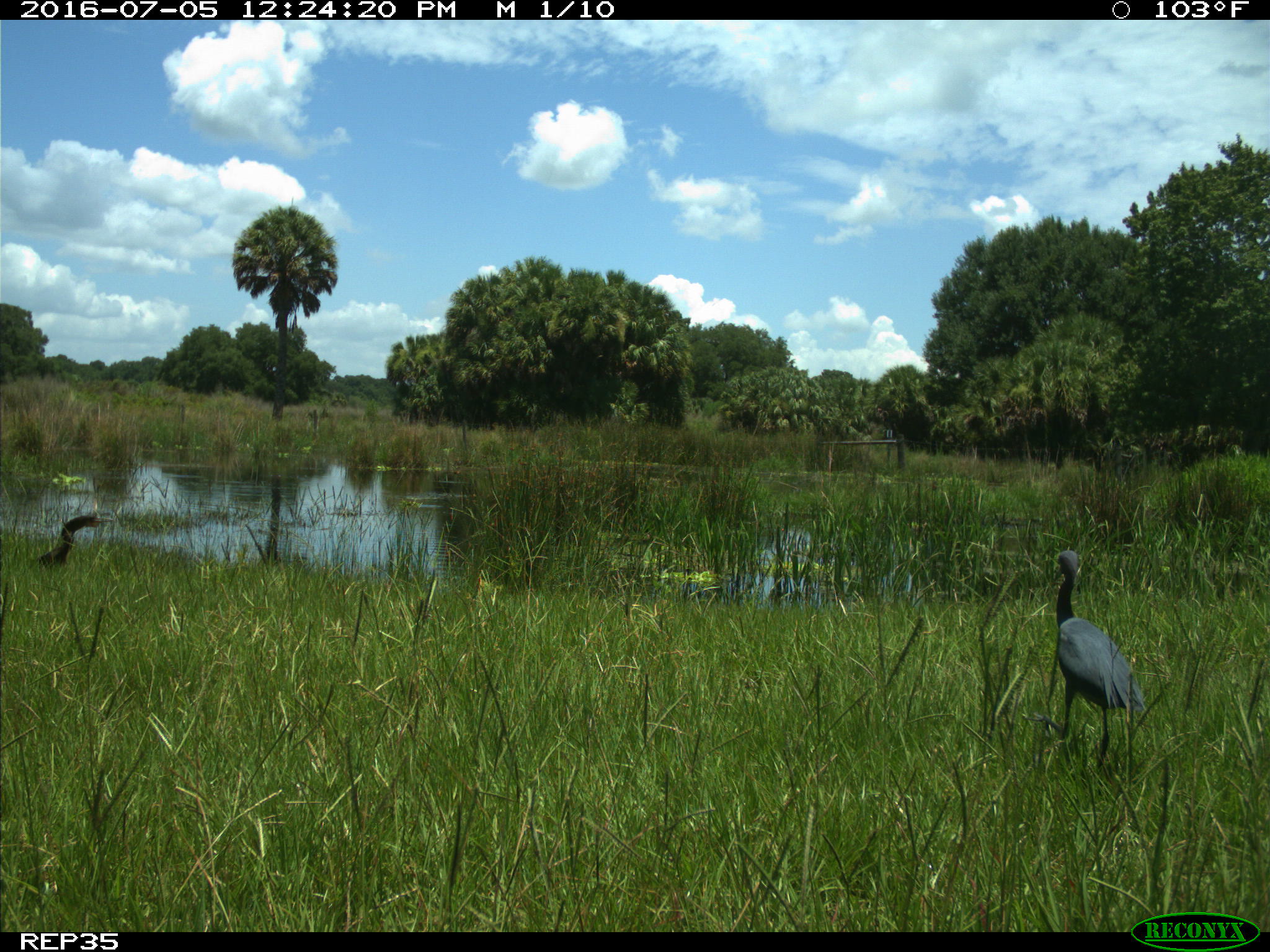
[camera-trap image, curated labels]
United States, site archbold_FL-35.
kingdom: Animalia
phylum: Chordata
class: Aves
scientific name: Aves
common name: birds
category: unidentified bird